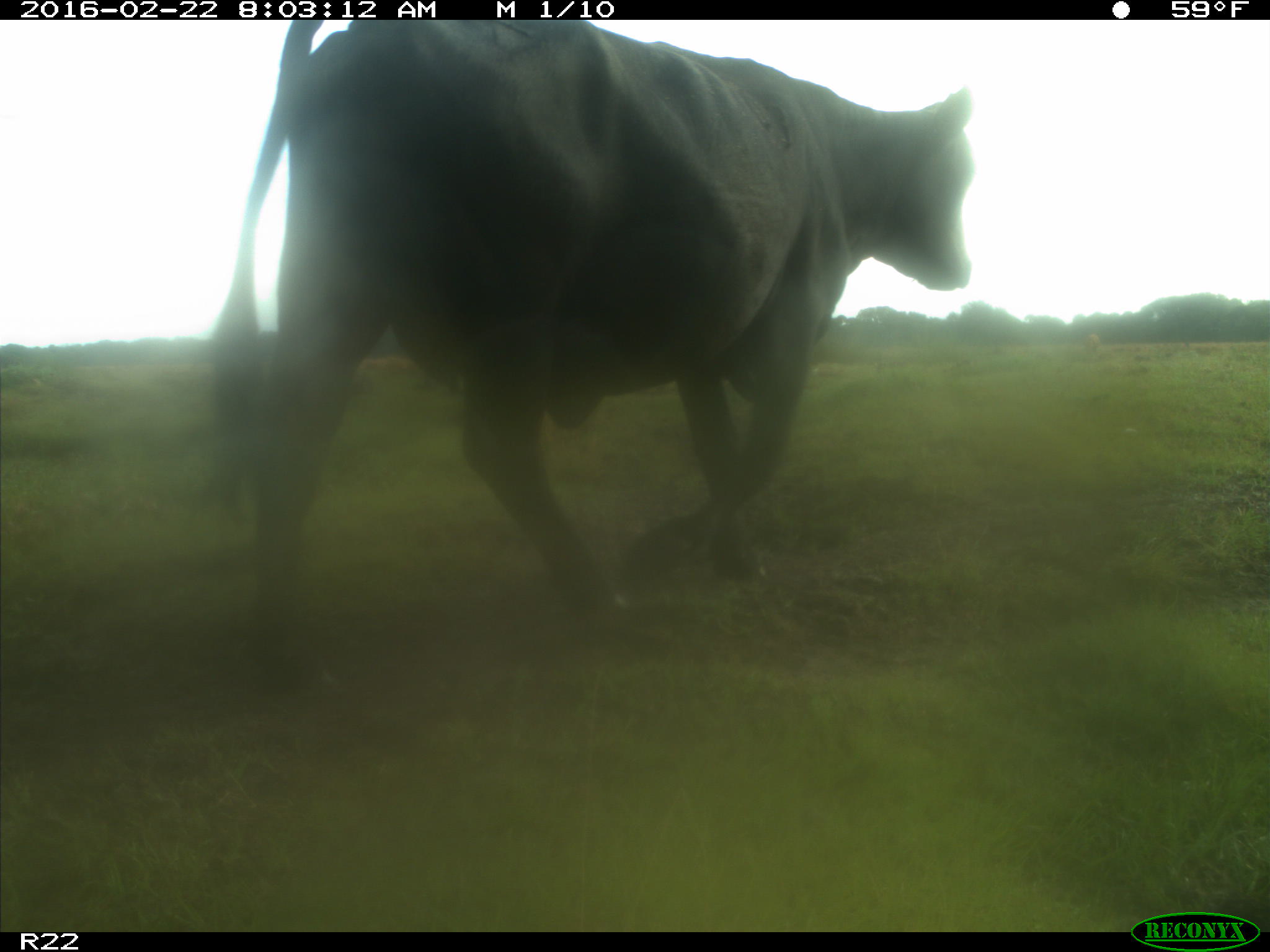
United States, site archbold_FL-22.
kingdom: Animalia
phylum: Chordata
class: Mammalia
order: Artiodactyla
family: Bovidae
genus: Bos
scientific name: Bos taurus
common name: domestic cow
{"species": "Bos taurus (domestic cow)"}